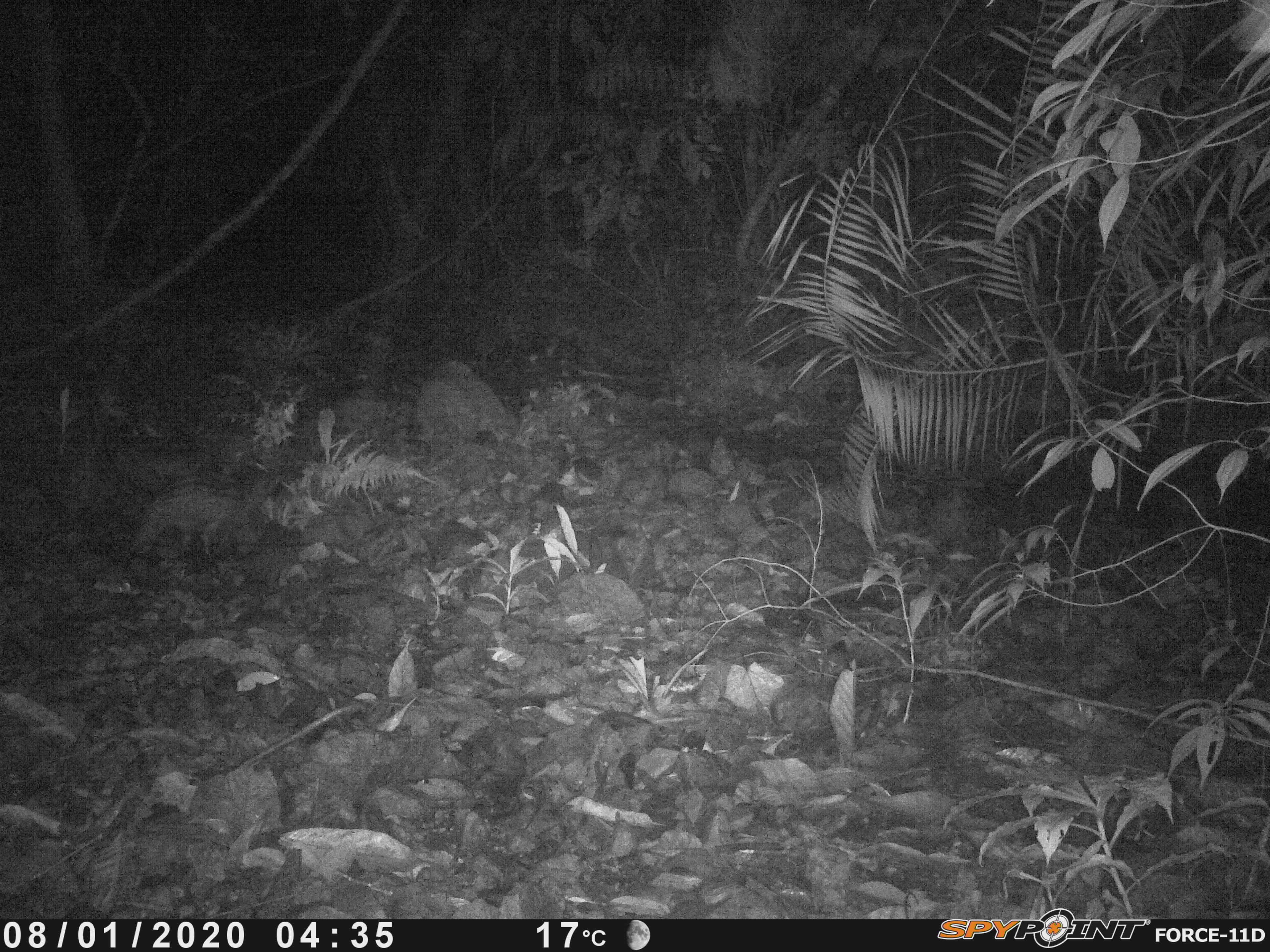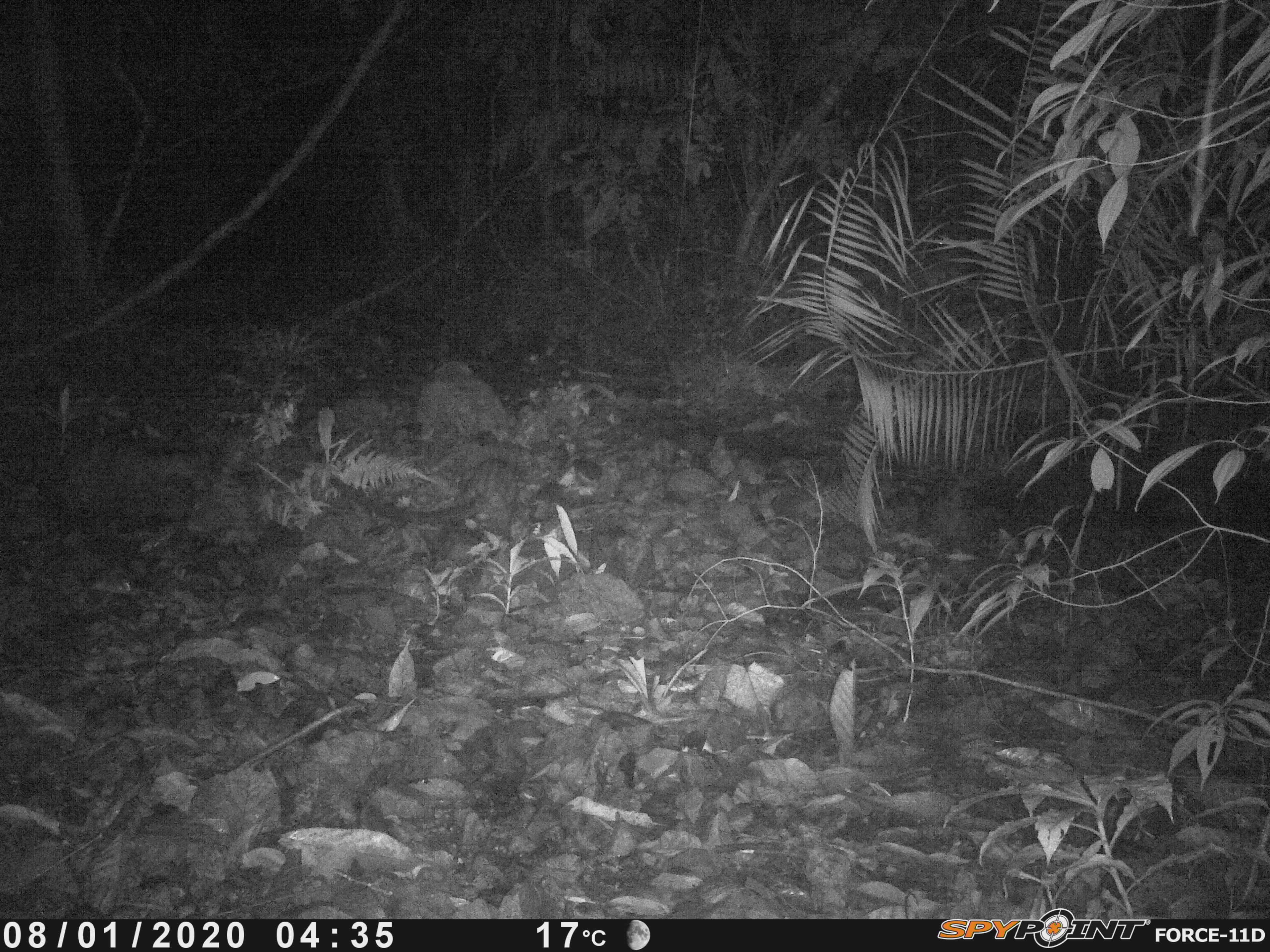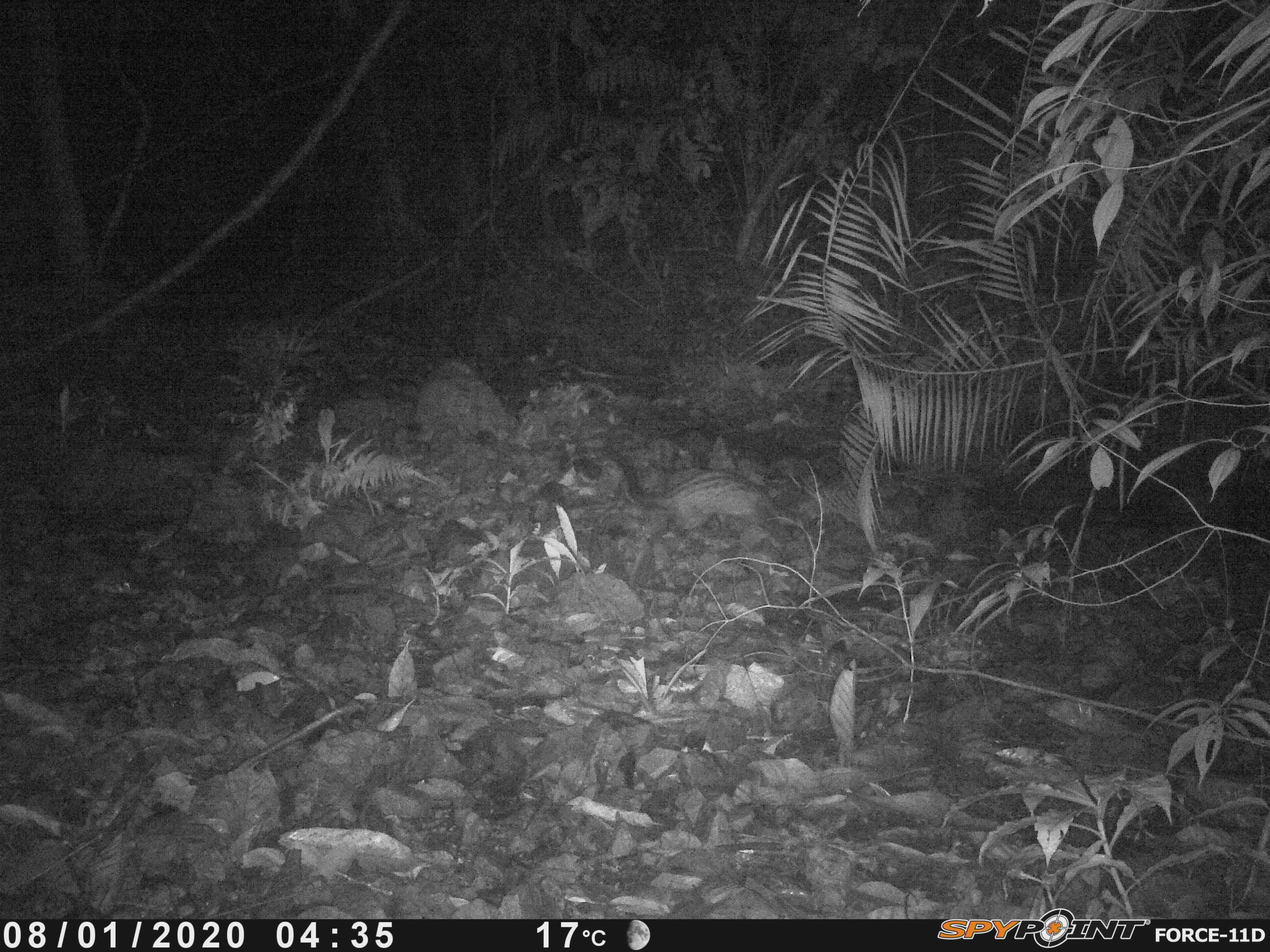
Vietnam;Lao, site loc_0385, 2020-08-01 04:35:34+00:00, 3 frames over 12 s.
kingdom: Animalia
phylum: Chordata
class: Mammalia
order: Carnivora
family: Viverridae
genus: Paradoxurus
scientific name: Paradoxurus hermaphroditus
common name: common palm civet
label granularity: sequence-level